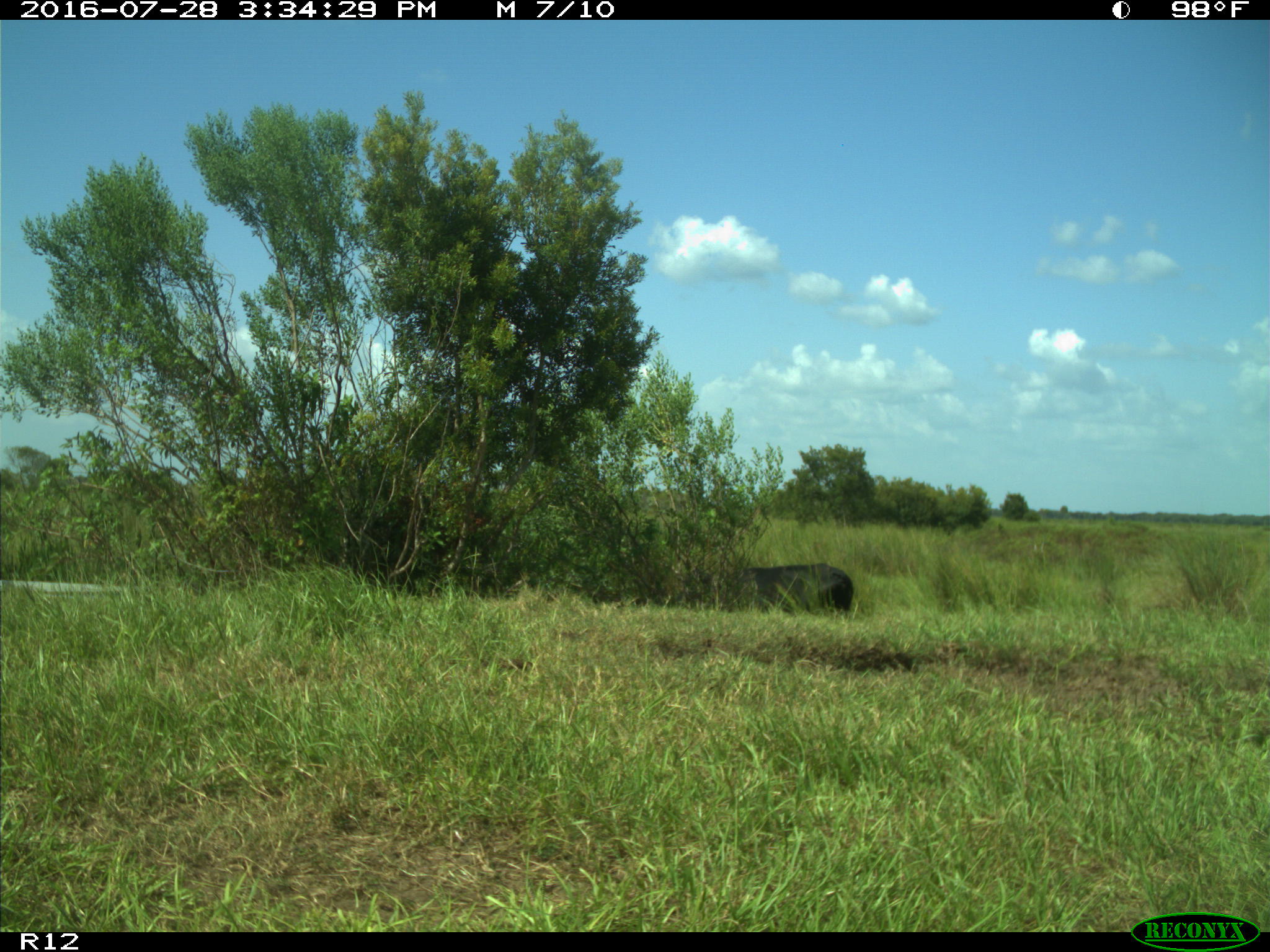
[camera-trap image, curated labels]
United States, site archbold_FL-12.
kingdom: Animalia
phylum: Chordata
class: Mammalia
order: Artiodactyla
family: Bovidae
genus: Bos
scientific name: Bos taurus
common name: domestic cow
Bos taurus (domestic cow).